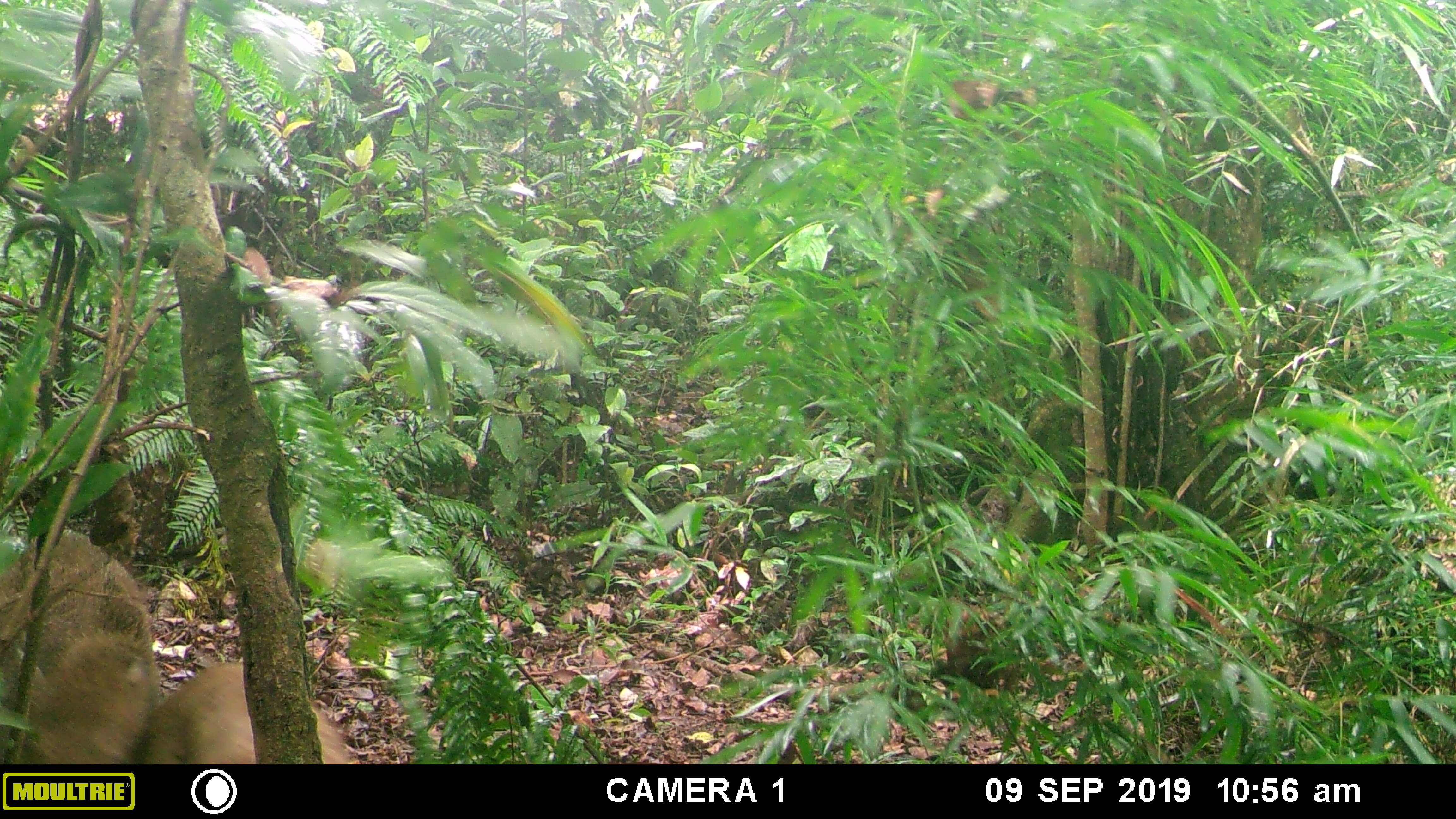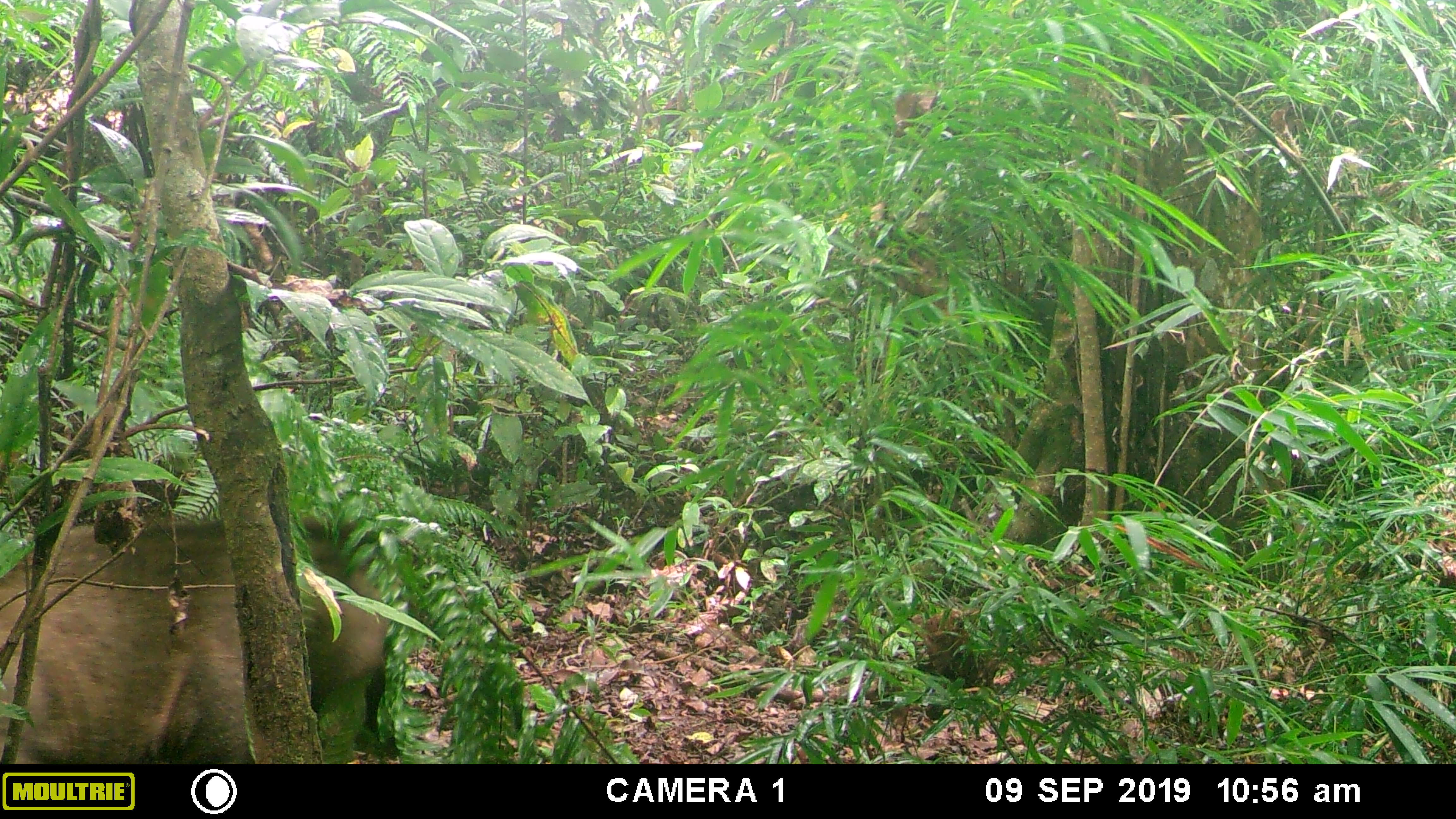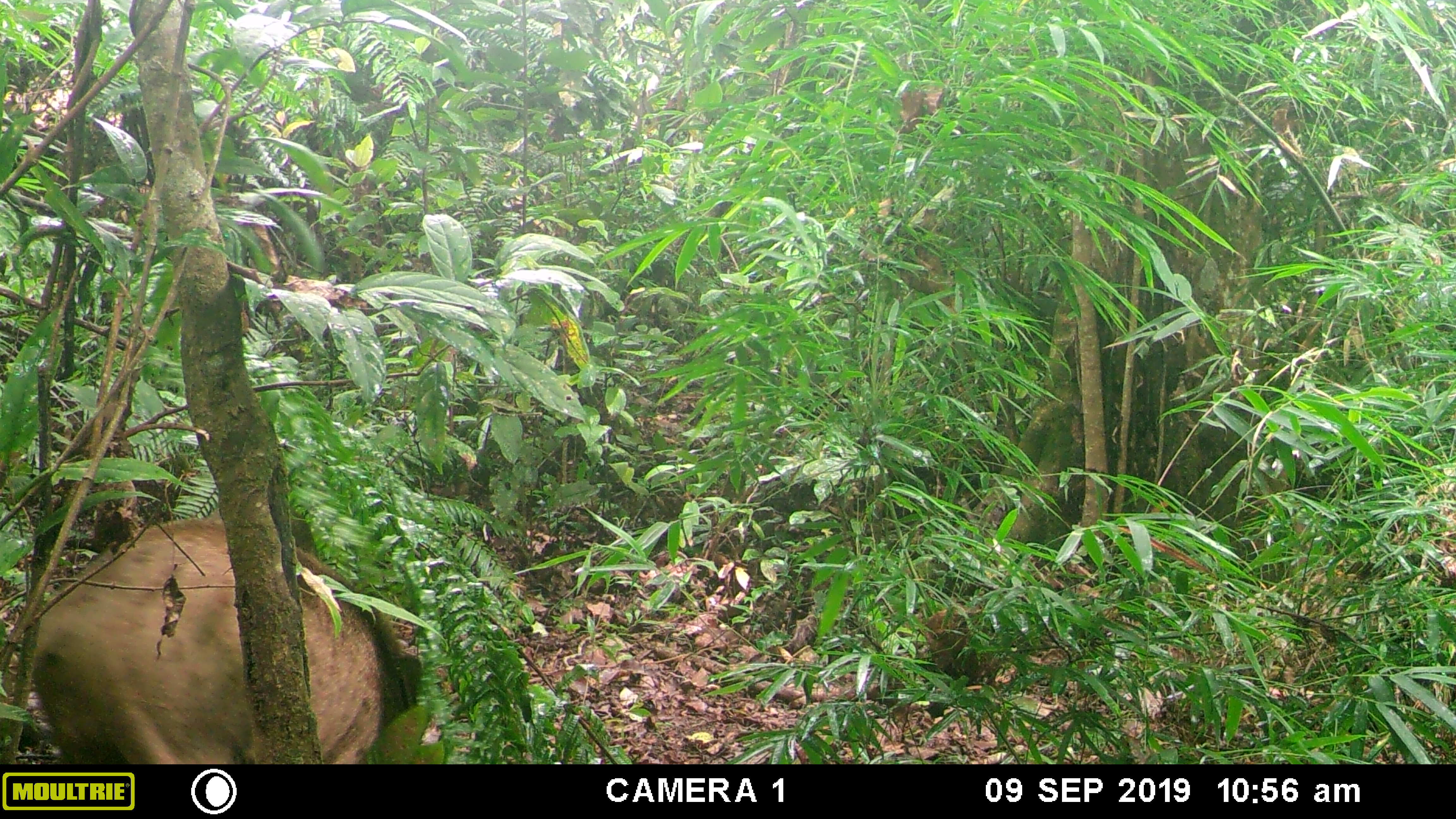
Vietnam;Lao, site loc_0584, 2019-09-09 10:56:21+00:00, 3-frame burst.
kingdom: Animalia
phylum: Chordata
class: Mammalia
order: Artiodactyla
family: Suidae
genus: Sus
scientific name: Sus scrofa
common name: eurasian wild pig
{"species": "eurasian wild pig (Sus scrofa)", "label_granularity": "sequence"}